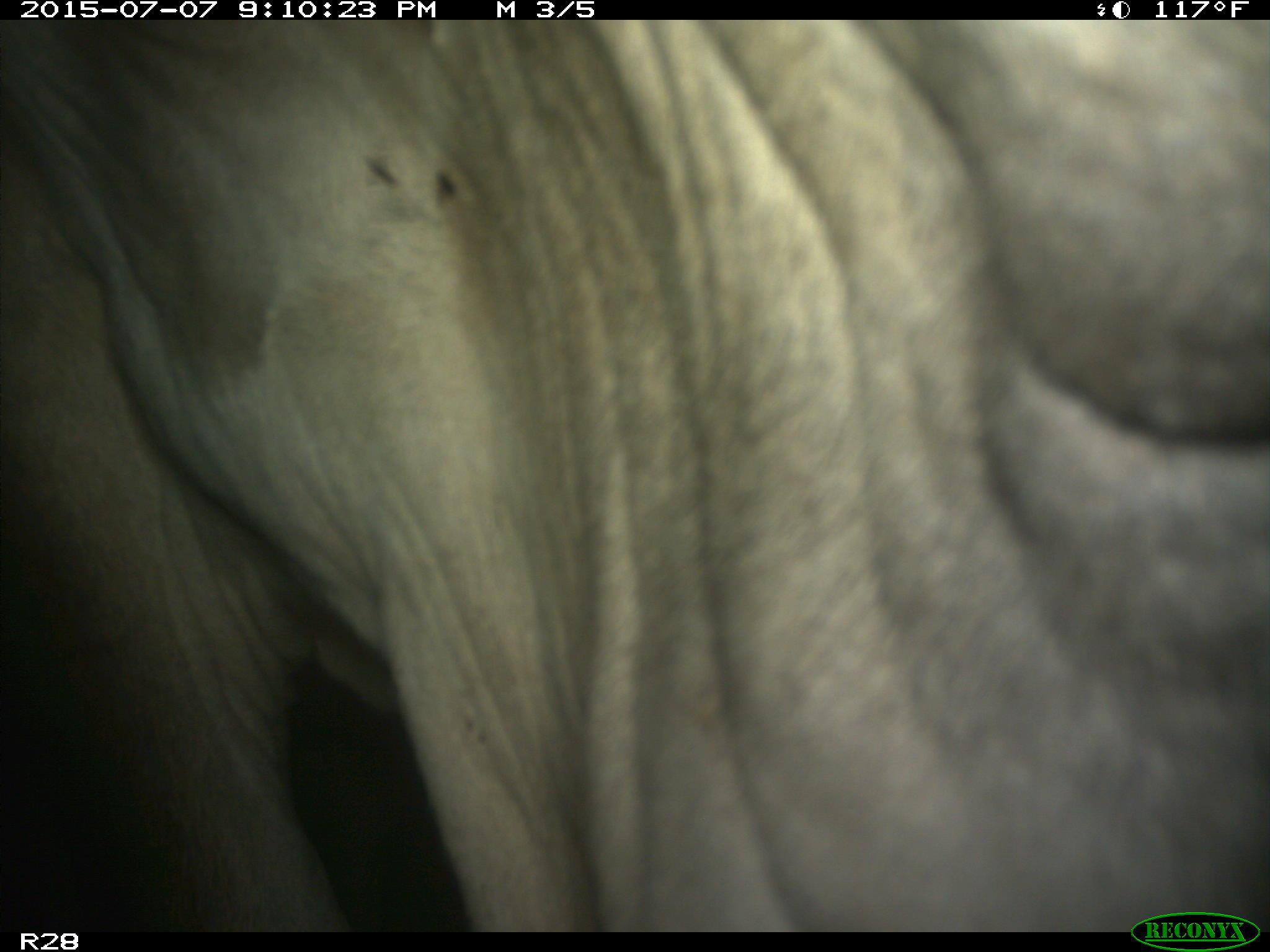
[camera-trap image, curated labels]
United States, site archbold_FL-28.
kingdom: Animalia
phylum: Chordata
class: Mammalia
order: Artiodactyla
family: Bovidae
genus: Bos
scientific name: Bos taurus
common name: domestic cow